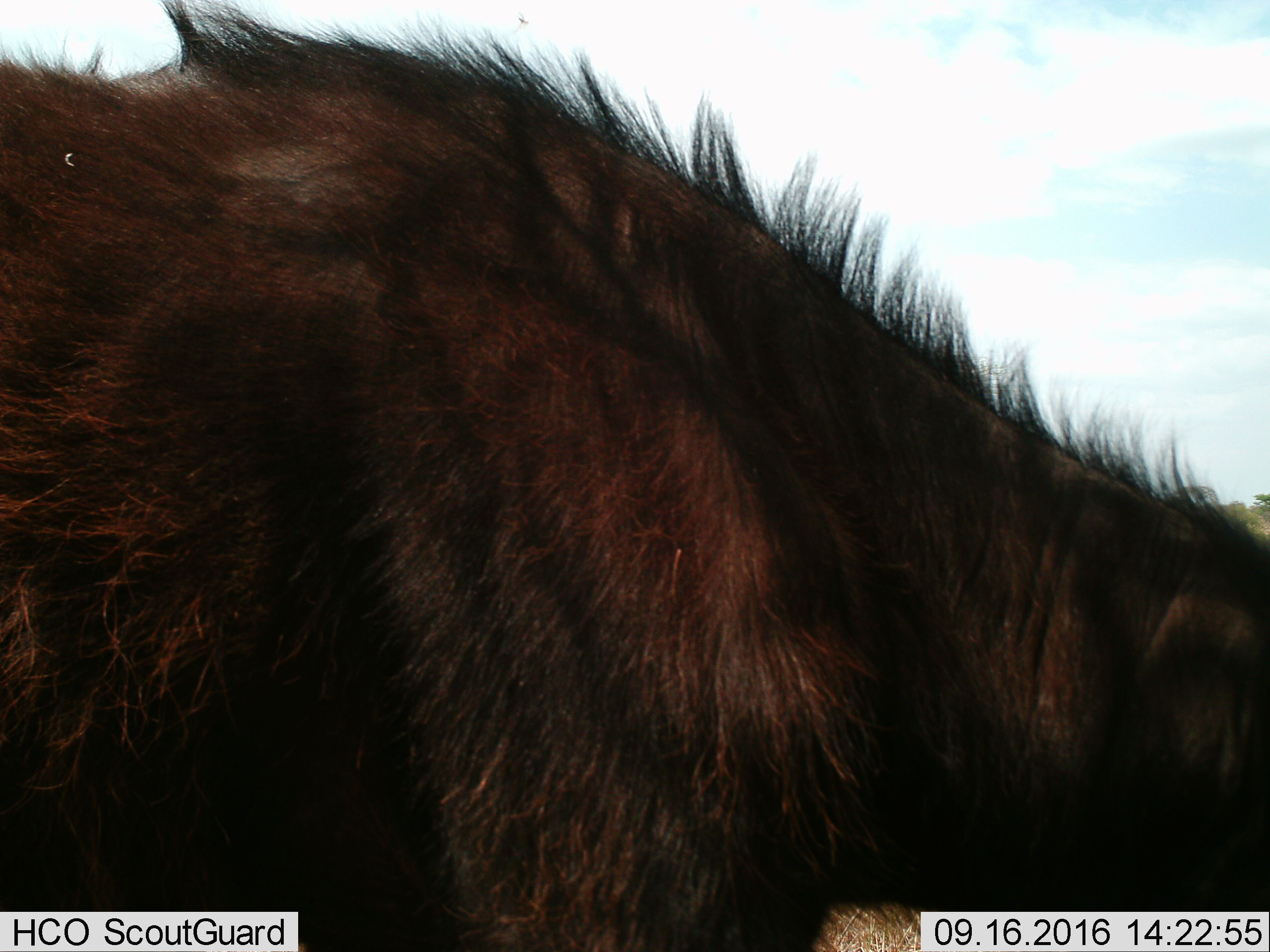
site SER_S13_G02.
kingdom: Animalia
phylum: Chordata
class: Mammalia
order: Artiodactyla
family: Bovidae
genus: Connochaetes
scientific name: Connochaetes taurinus taurinus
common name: blue wildebeest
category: wildebeestblue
Wildebeestblue (blue wildebeest) (Connochaetes taurinus taurinus), count 1. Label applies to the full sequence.